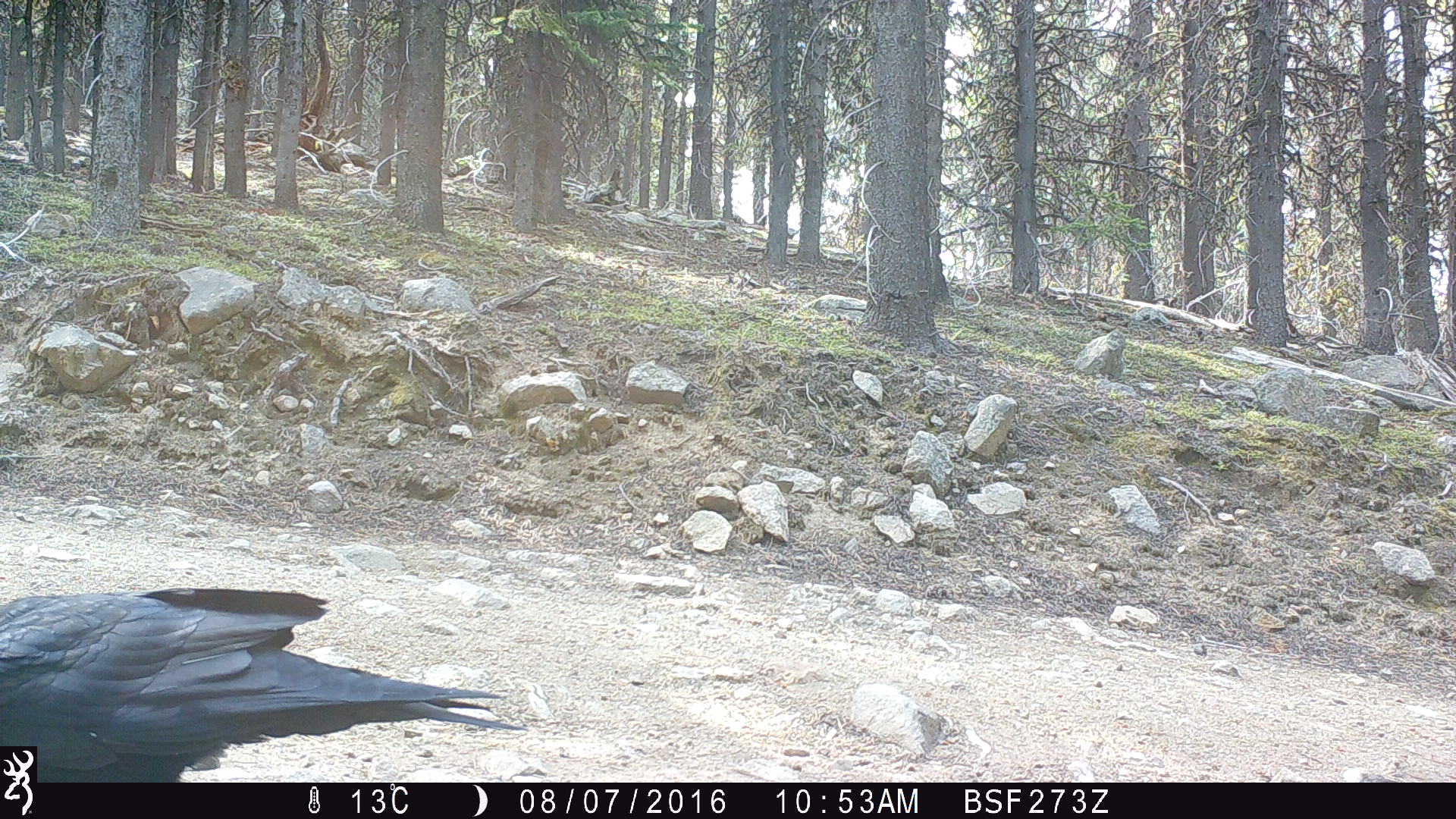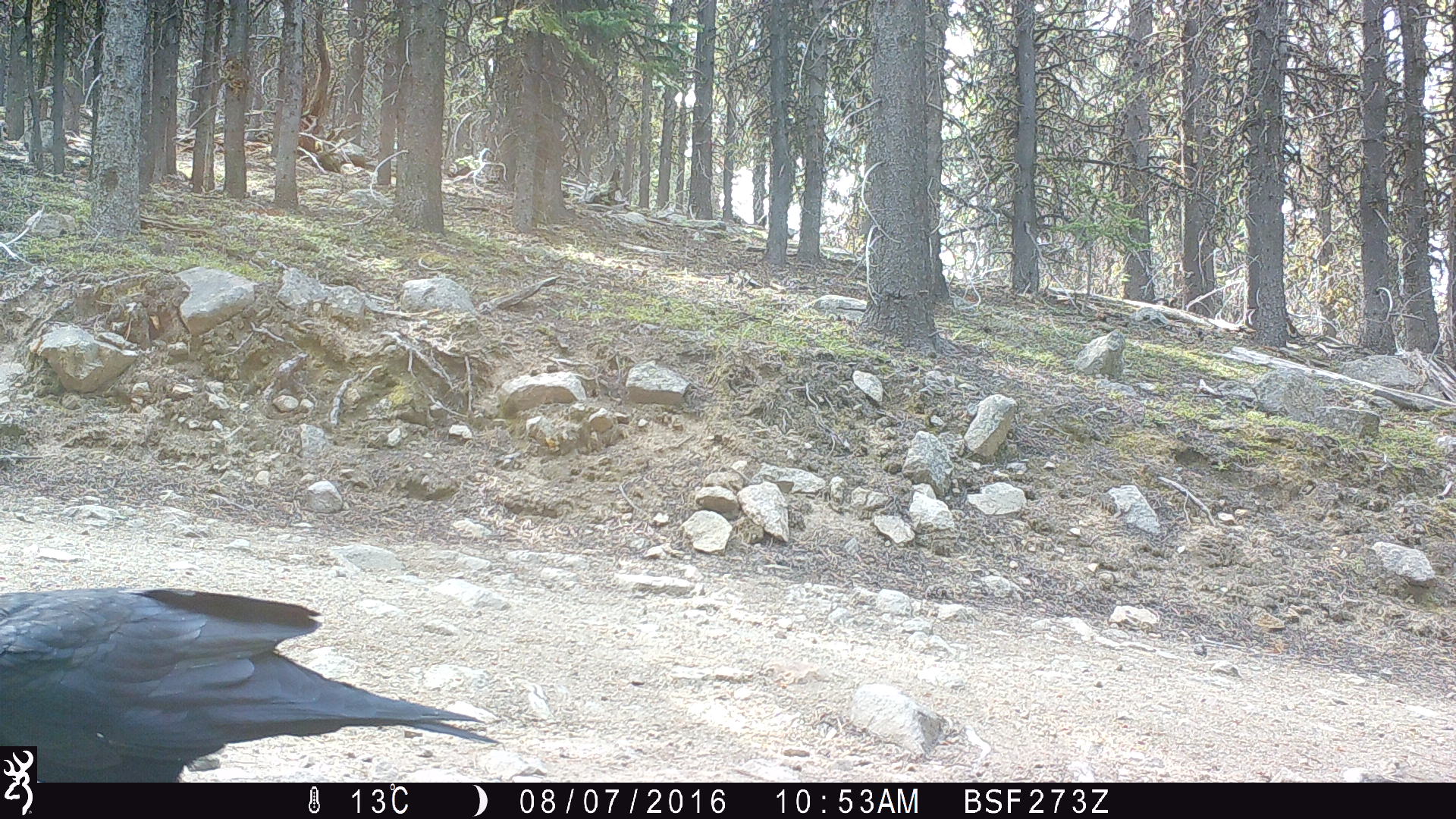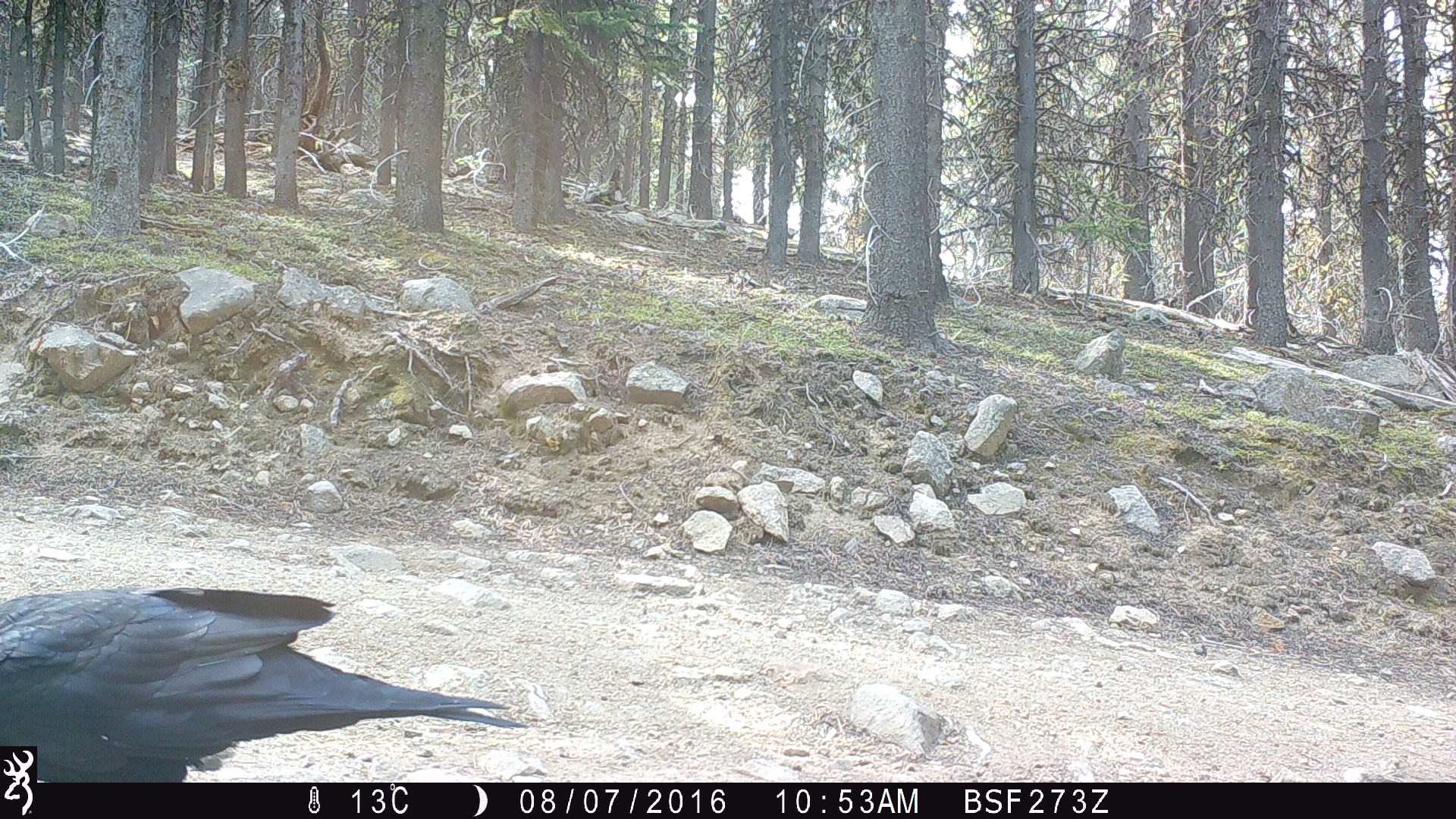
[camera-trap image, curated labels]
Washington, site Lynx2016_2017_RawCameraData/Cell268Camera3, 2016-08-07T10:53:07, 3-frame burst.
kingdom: Animalia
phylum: Chordata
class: Aves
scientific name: Aves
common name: birds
Aves (birds). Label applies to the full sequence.